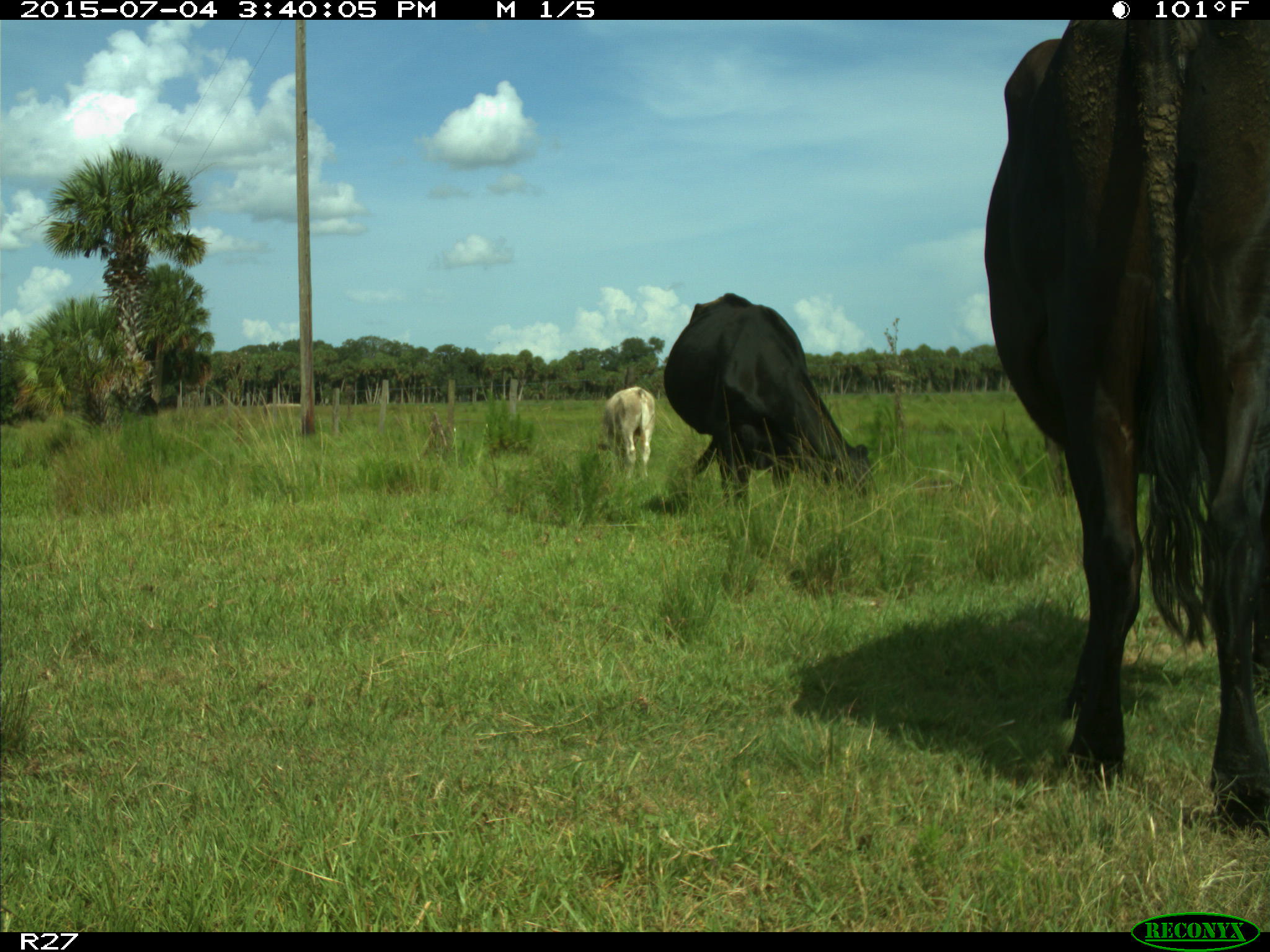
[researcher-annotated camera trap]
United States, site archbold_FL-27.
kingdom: Animalia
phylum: Chordata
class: Mammalia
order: Artiodactyla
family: Bovidae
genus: Bos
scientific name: Bos taurus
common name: domestic cow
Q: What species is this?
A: Bos taurus (domestic cow).